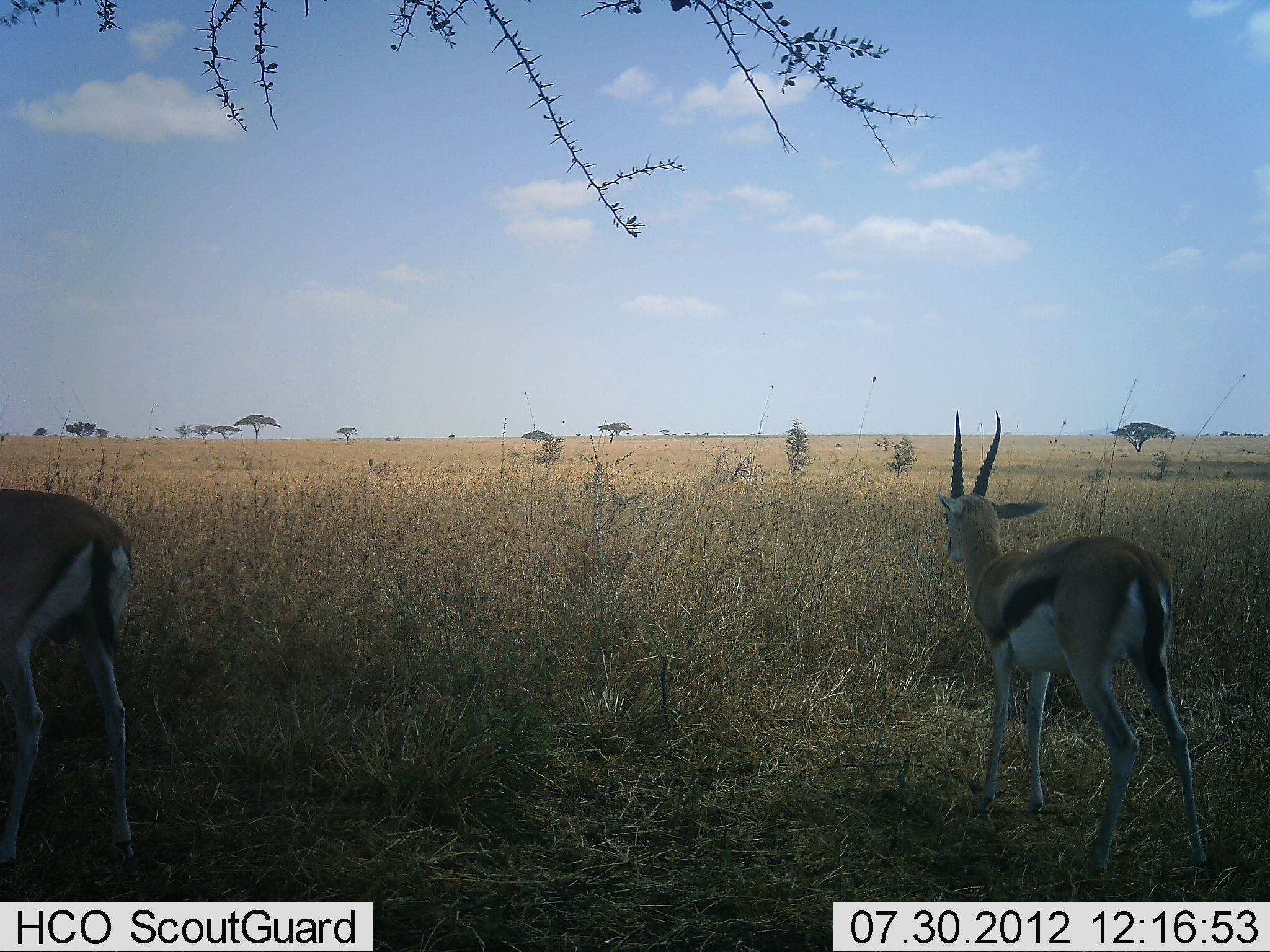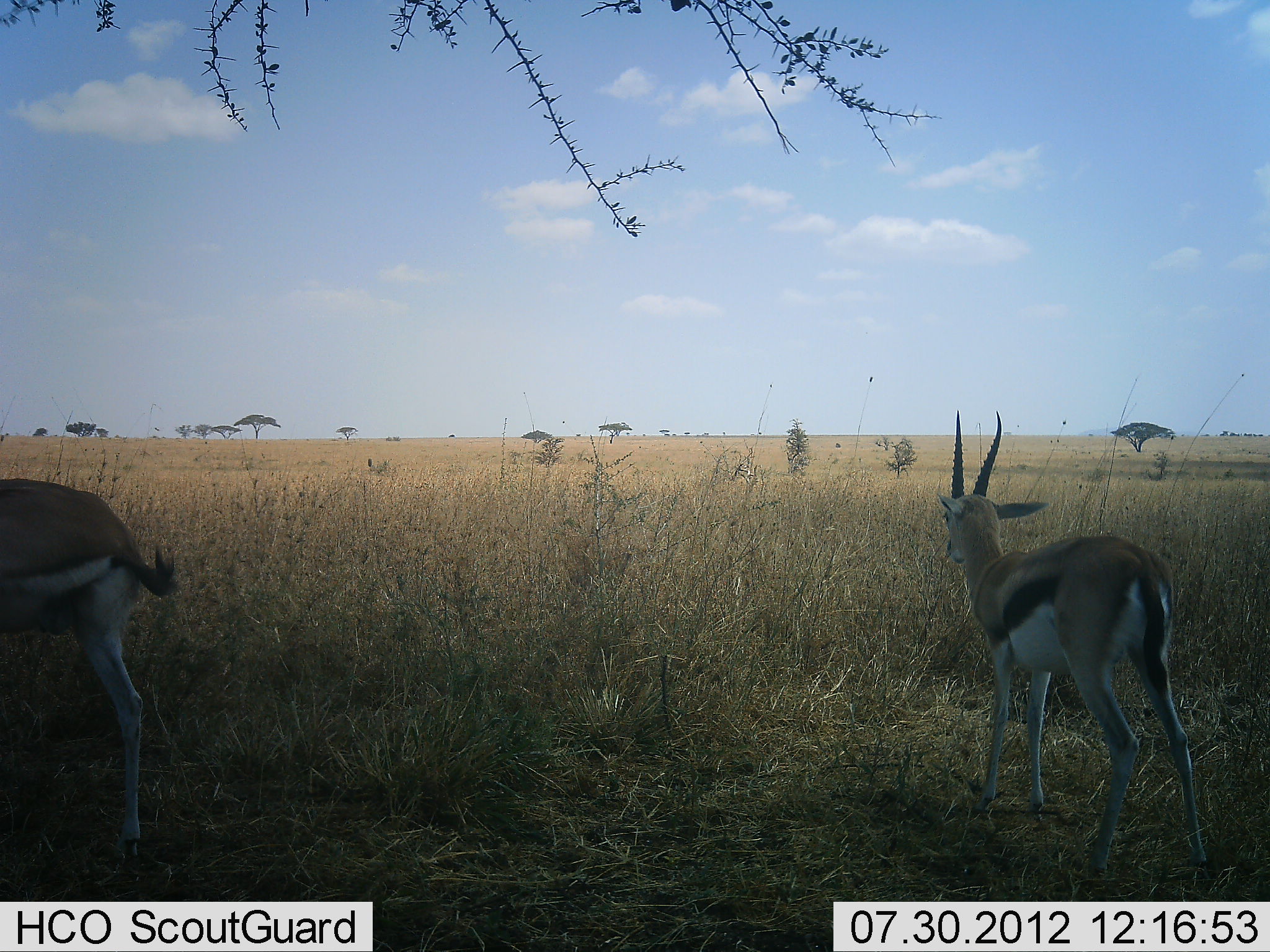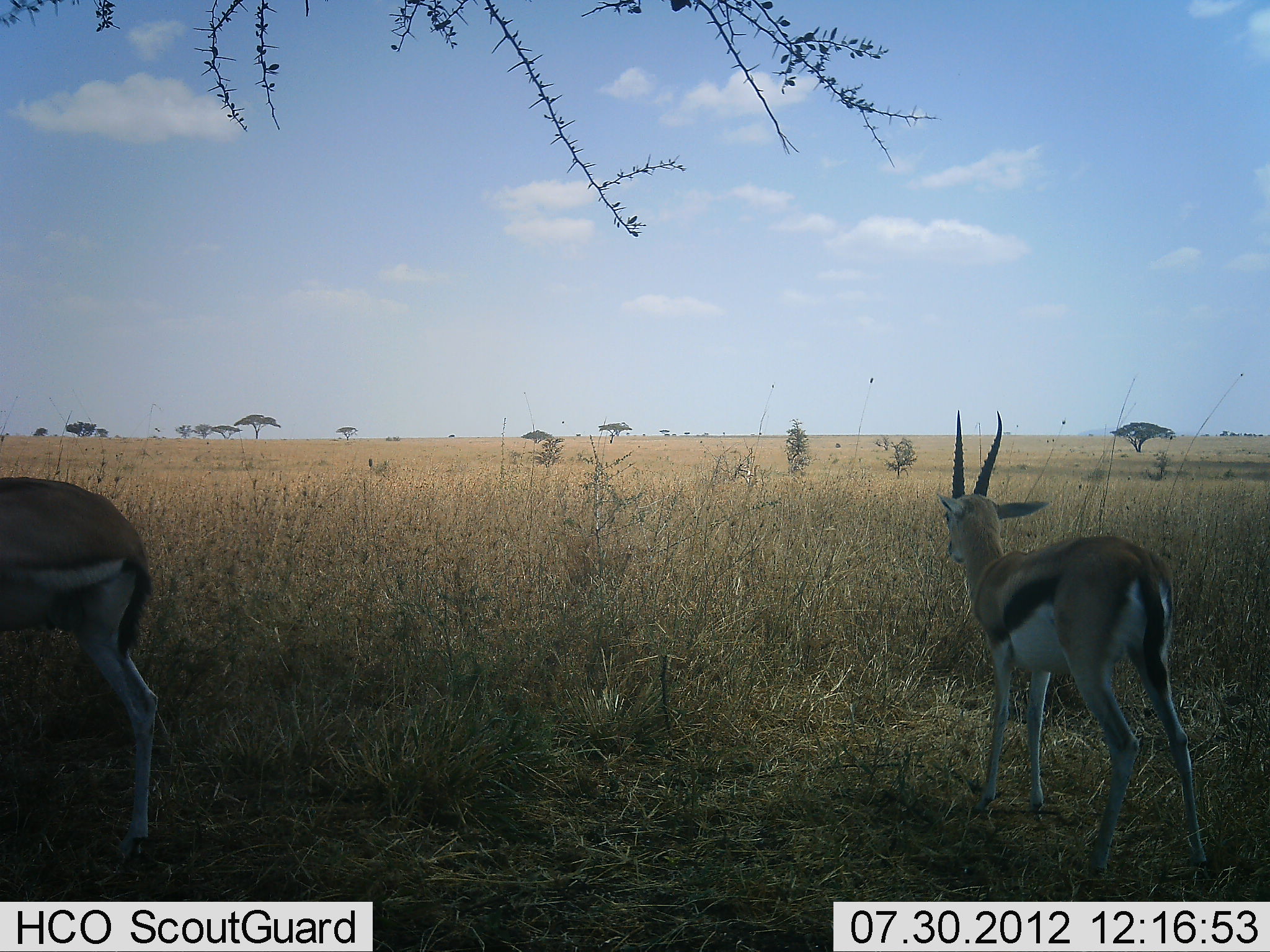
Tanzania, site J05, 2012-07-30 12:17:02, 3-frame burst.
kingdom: Animalia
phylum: Chordata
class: Mammalia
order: Artiodactyla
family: Bovidae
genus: Eudorcas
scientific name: Eudorcas thomsonii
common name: thomson's gazelle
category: gazellethomsons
Gazellethomsons (thomson's gazelle) (Eudorcas thomsonii), count 2. Behavior (volunteer vote fractions): standing 100%, resting 0%, moving 0%, interacting 0%. Young present (vote fraction): 0%. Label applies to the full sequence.